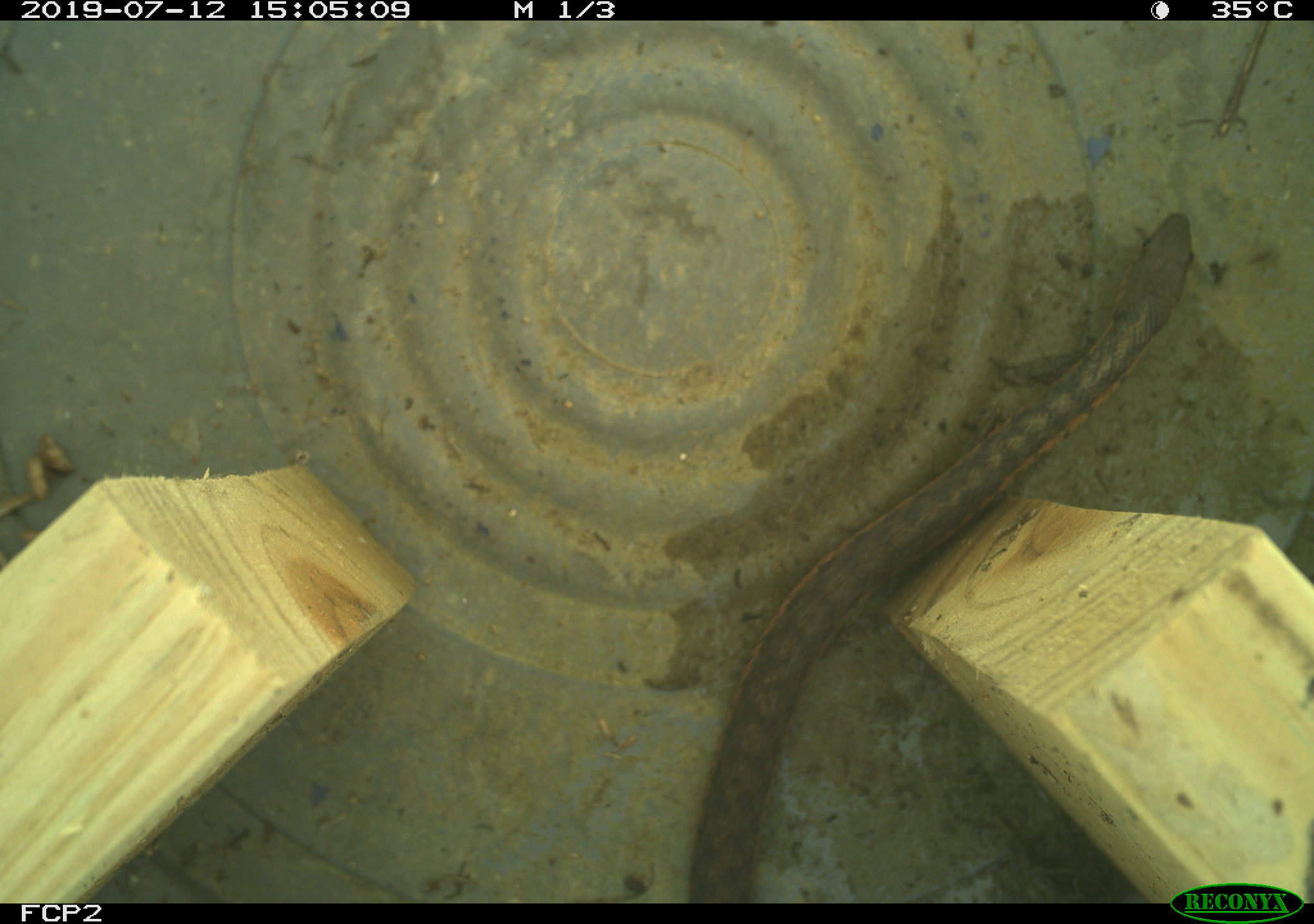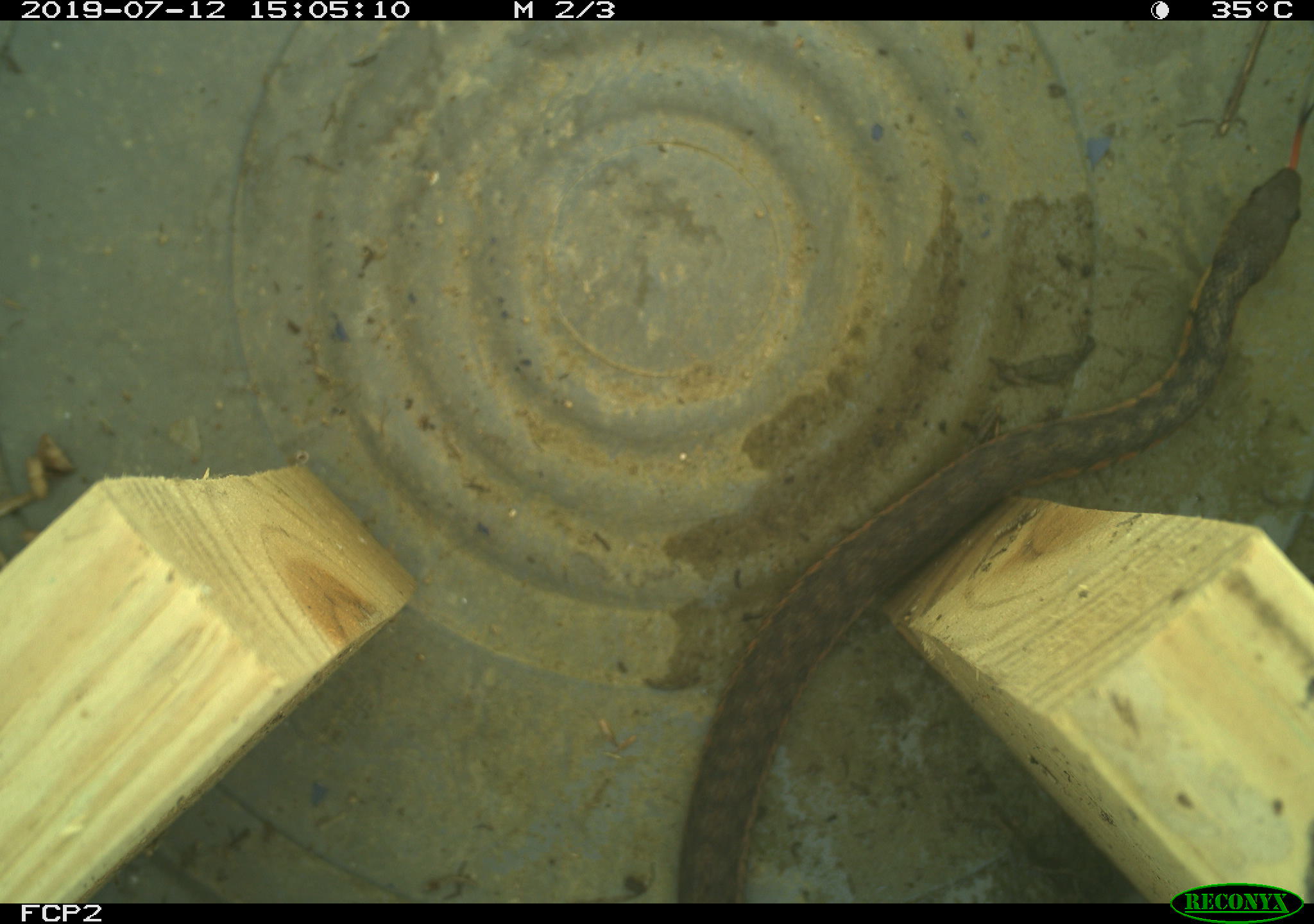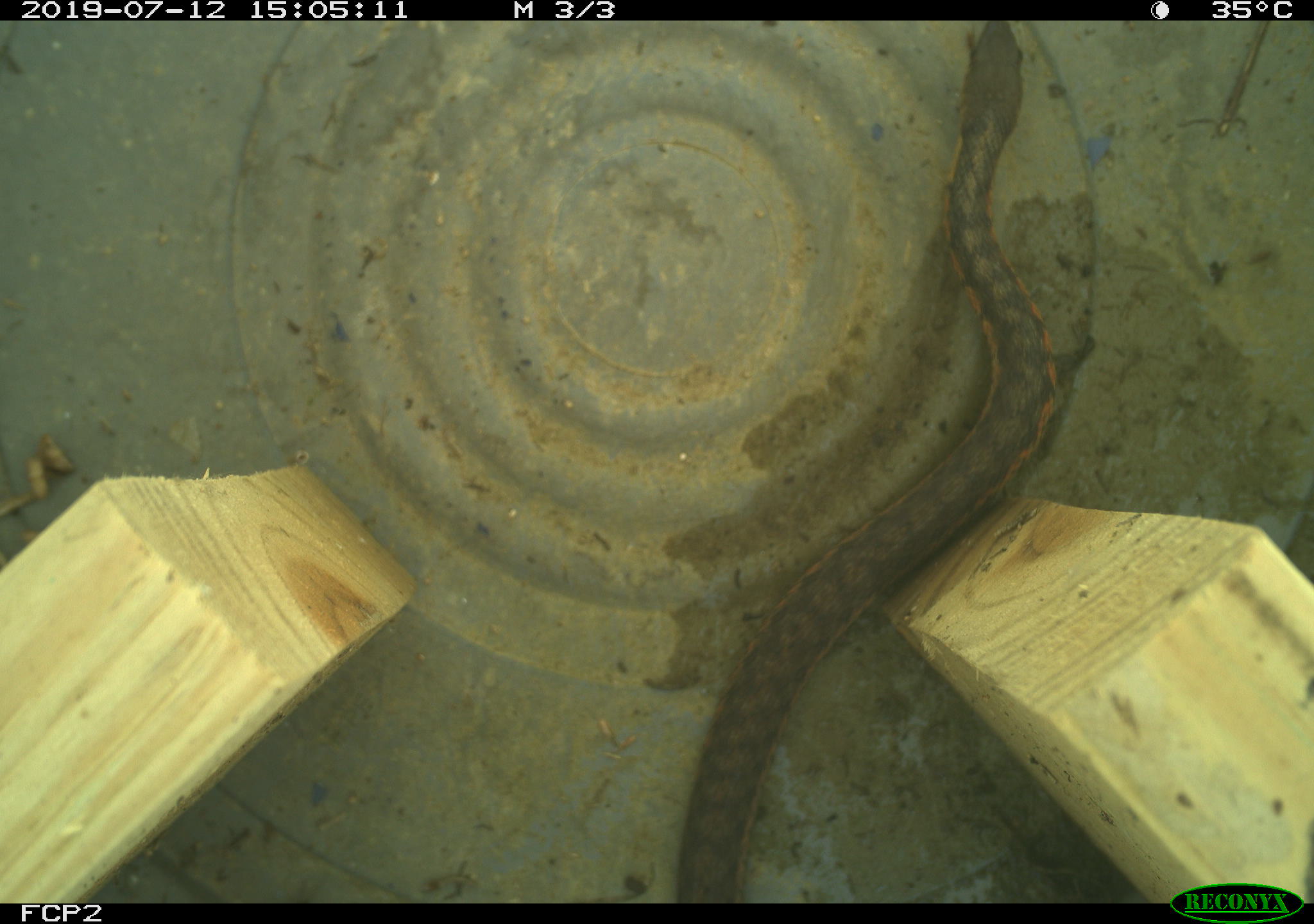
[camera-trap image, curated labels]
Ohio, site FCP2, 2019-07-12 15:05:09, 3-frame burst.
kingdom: Animalia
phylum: Chordata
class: Reptilia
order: Squamata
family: Colubridae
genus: Thamnophis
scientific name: Thamnophis sirtalis sirtalis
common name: eastern gartersnake